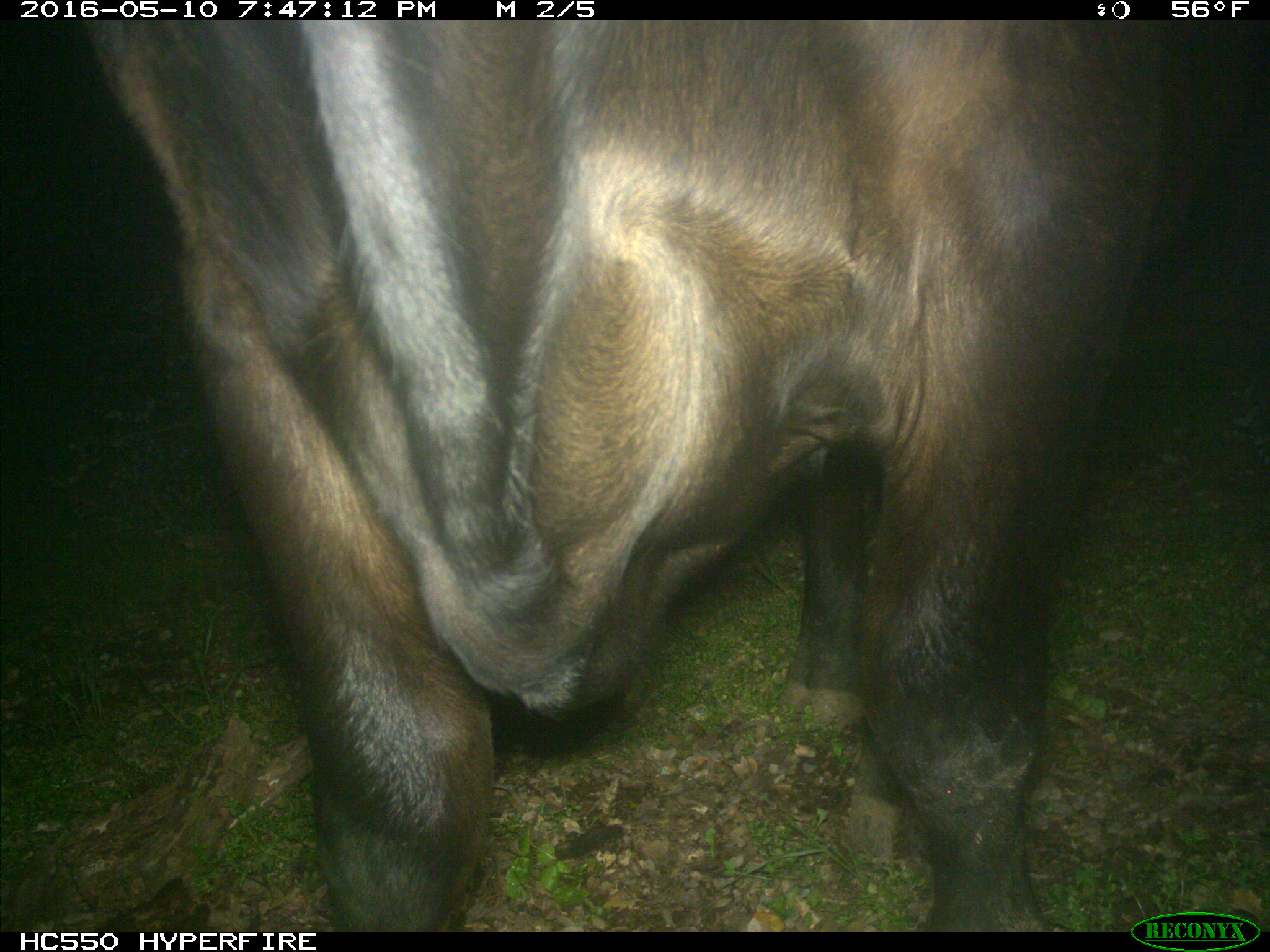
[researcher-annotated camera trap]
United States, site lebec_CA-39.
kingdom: Animalia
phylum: Chordata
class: Mammalia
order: Artiodactyla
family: Bovidae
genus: Bos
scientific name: Bos taurus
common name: domestic cow